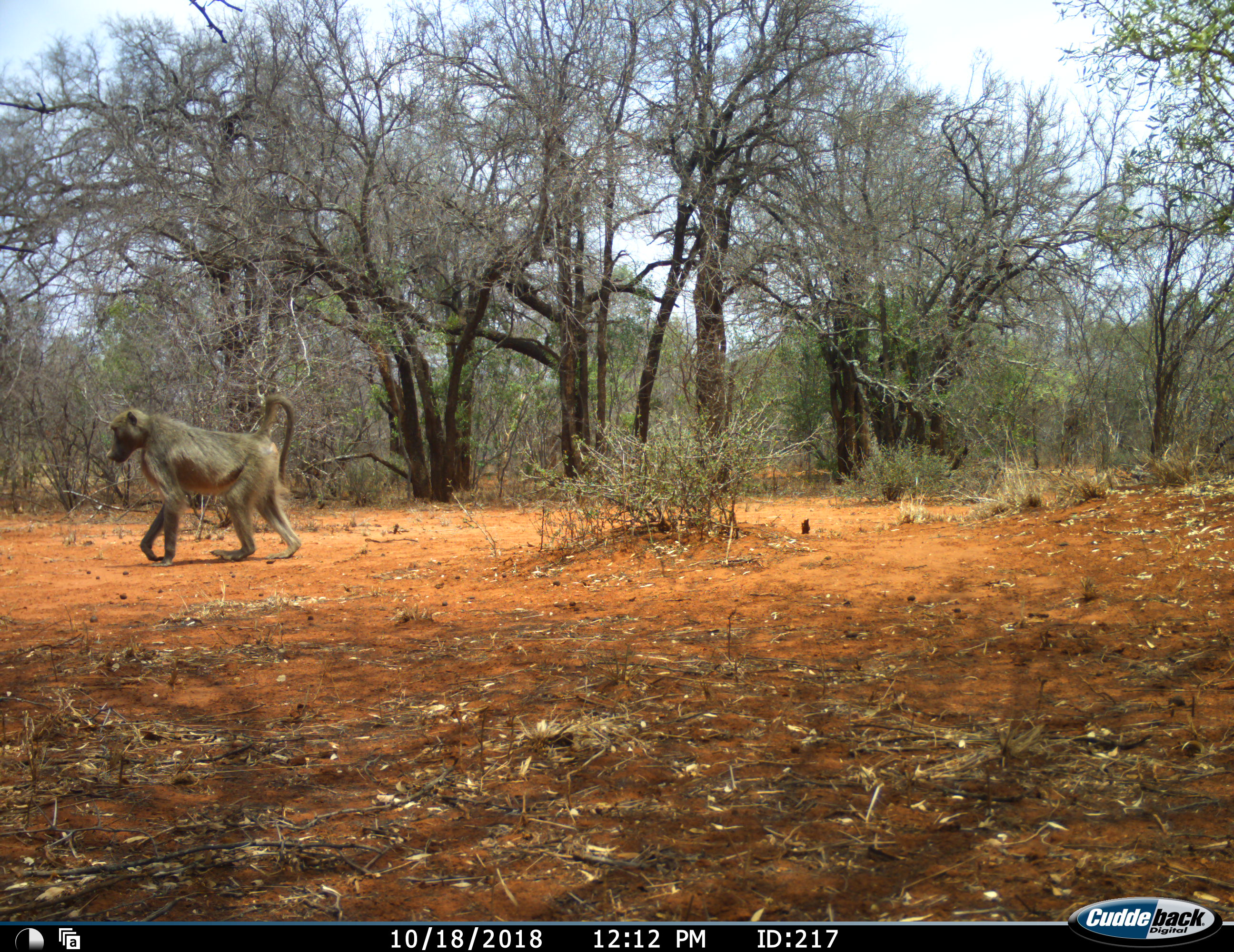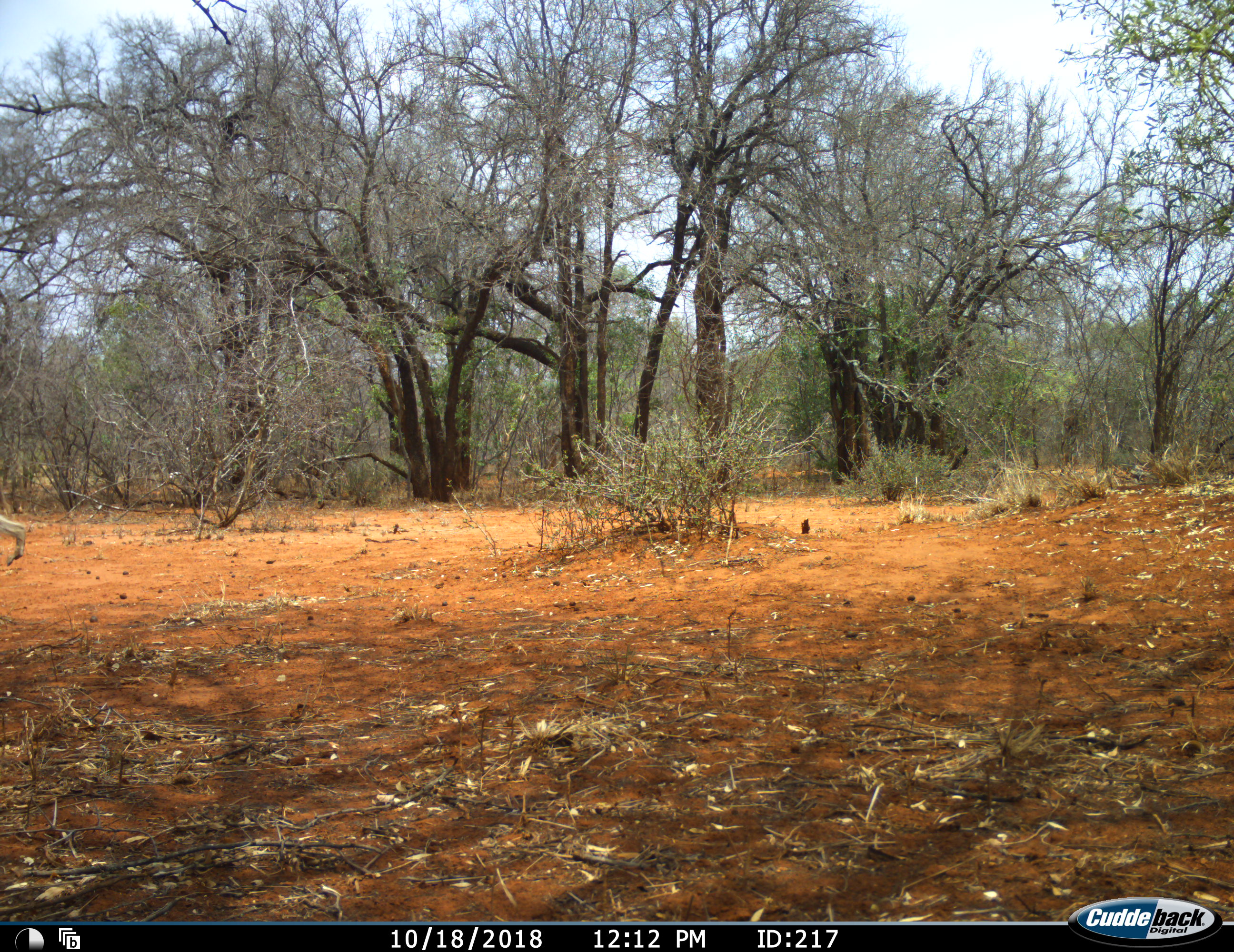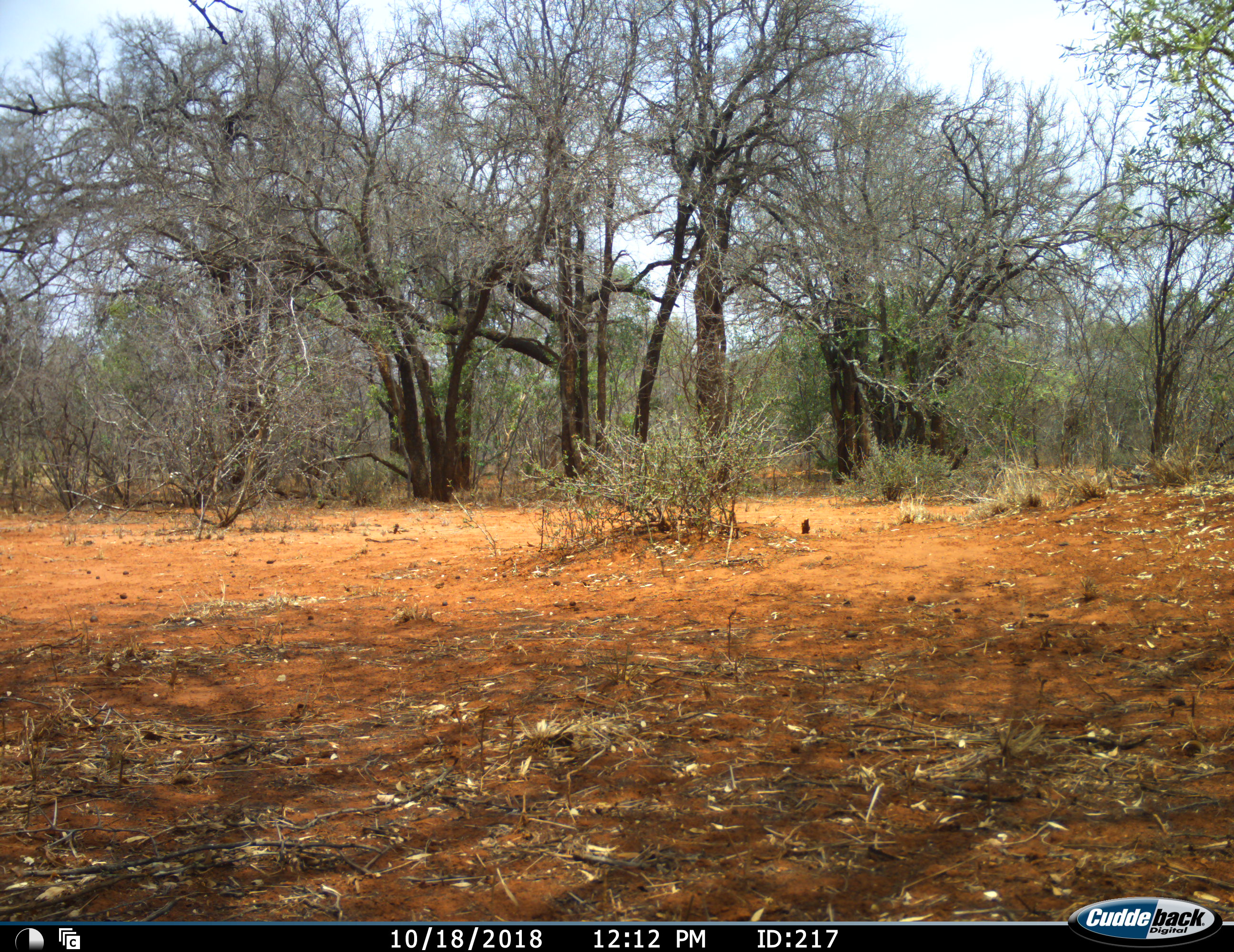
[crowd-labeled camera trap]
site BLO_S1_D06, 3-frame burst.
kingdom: Animalia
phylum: Chordata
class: Mammalia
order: Primates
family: Cercopithecidae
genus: Papio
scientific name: Papio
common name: baboon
Baboon (Papio), count 1. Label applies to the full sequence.